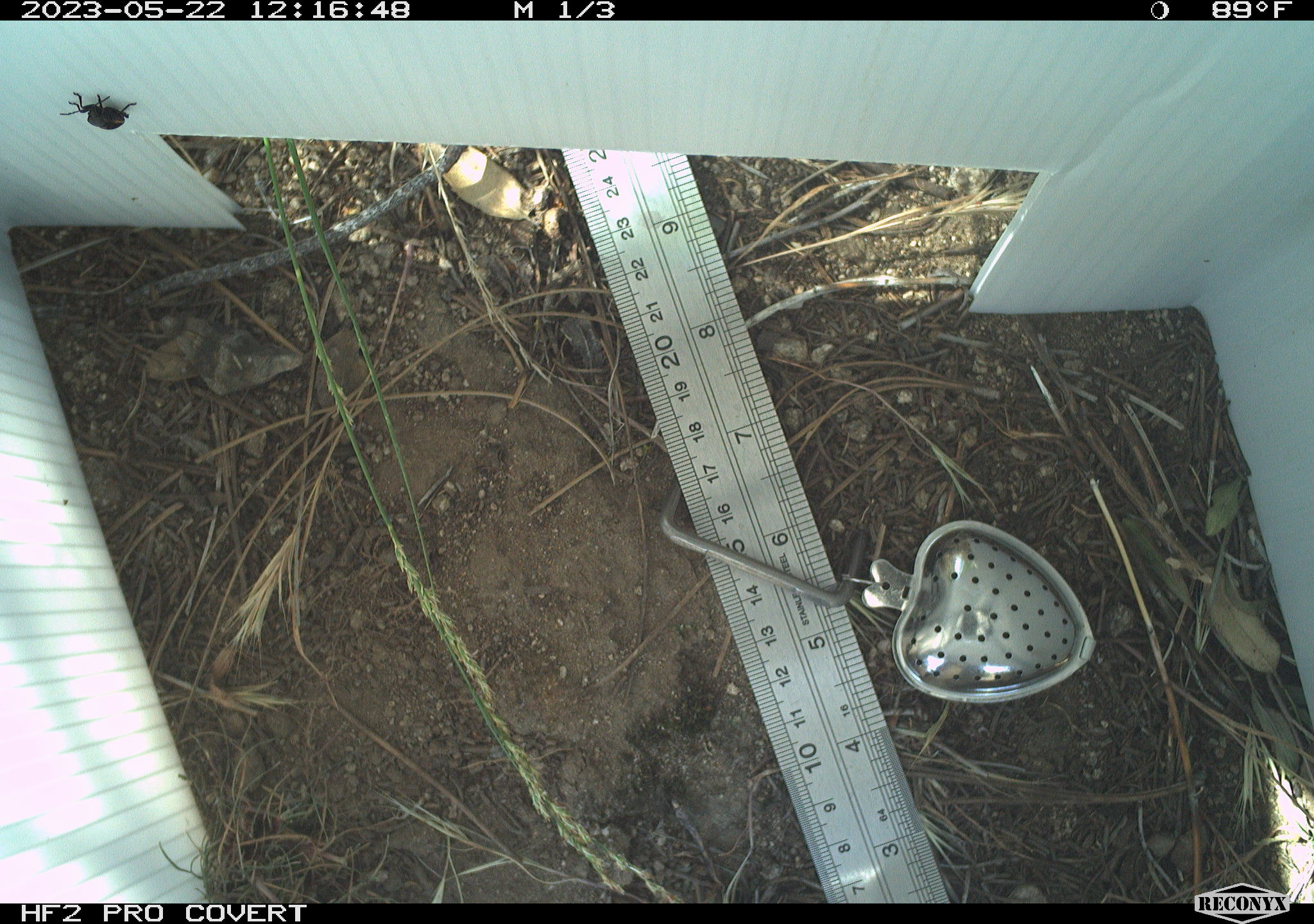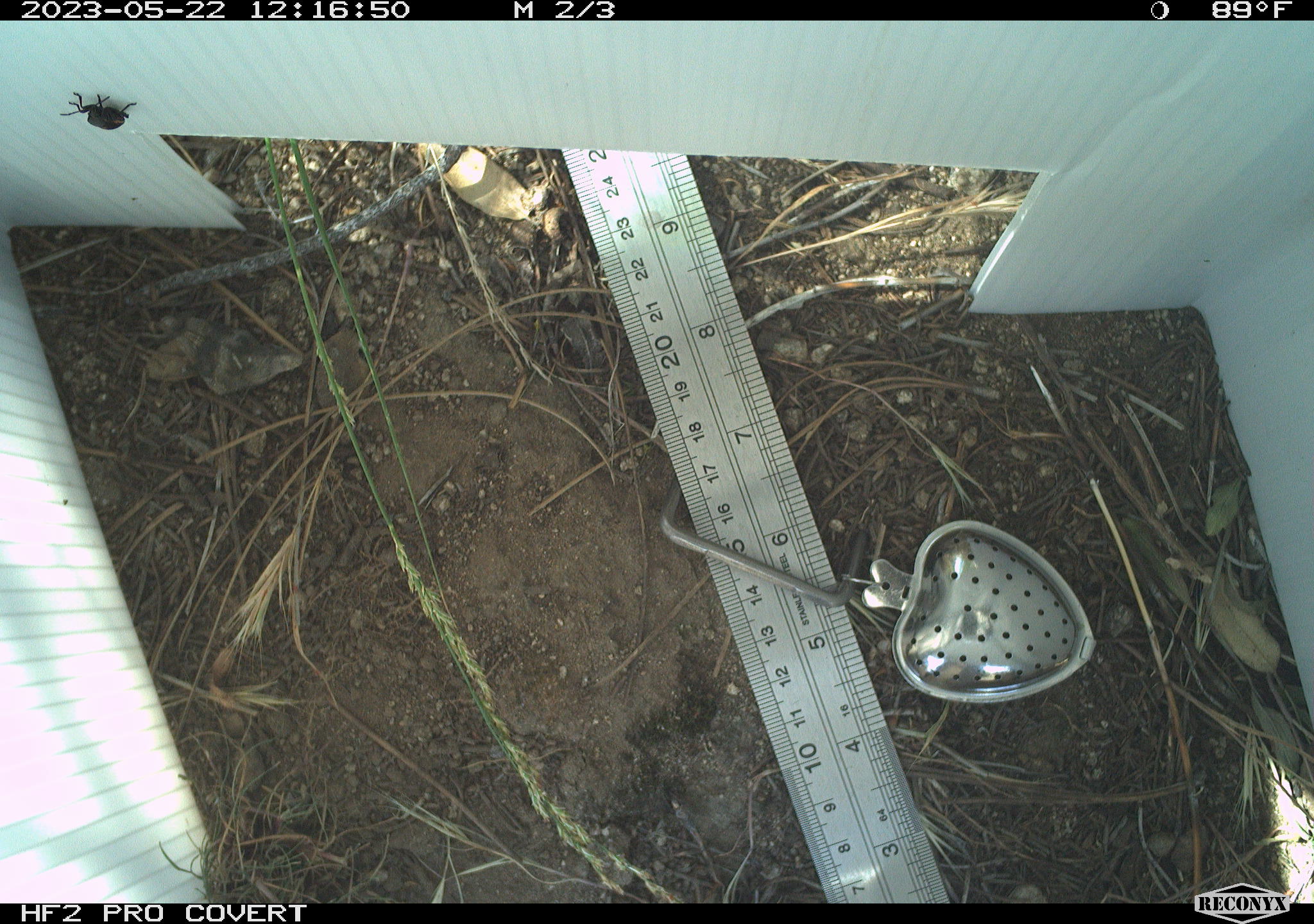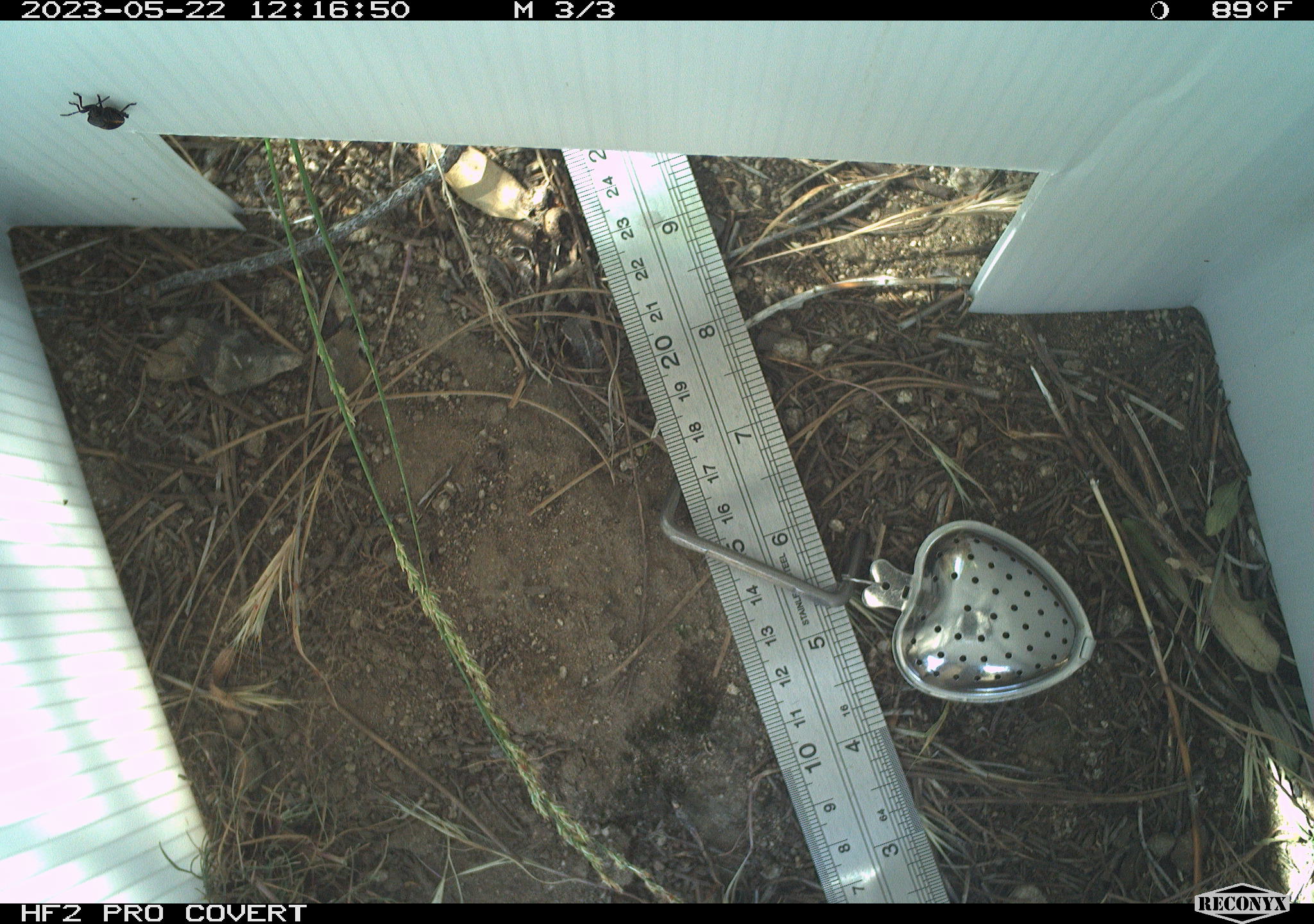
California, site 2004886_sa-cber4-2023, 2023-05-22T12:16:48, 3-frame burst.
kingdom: Animalia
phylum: Arthropoda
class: Insecta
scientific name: Insecta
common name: insect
Insect (Insecta).